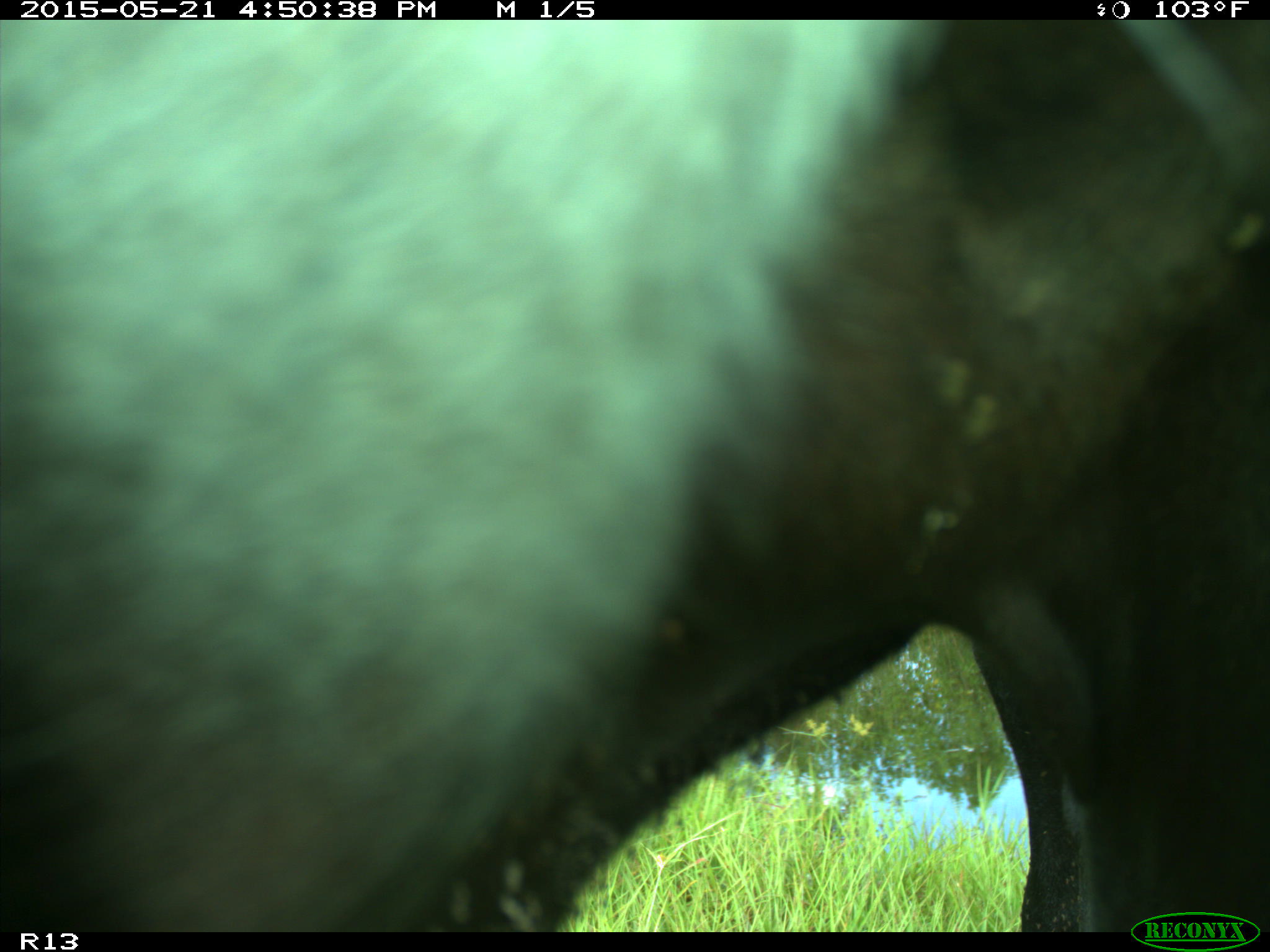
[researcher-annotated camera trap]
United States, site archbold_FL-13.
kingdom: Animalia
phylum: Chordata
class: Mammalia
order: Artiodactyla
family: Bovidae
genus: Bos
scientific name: Bos taurus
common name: domestic cow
Bos taurus (domestic cow).